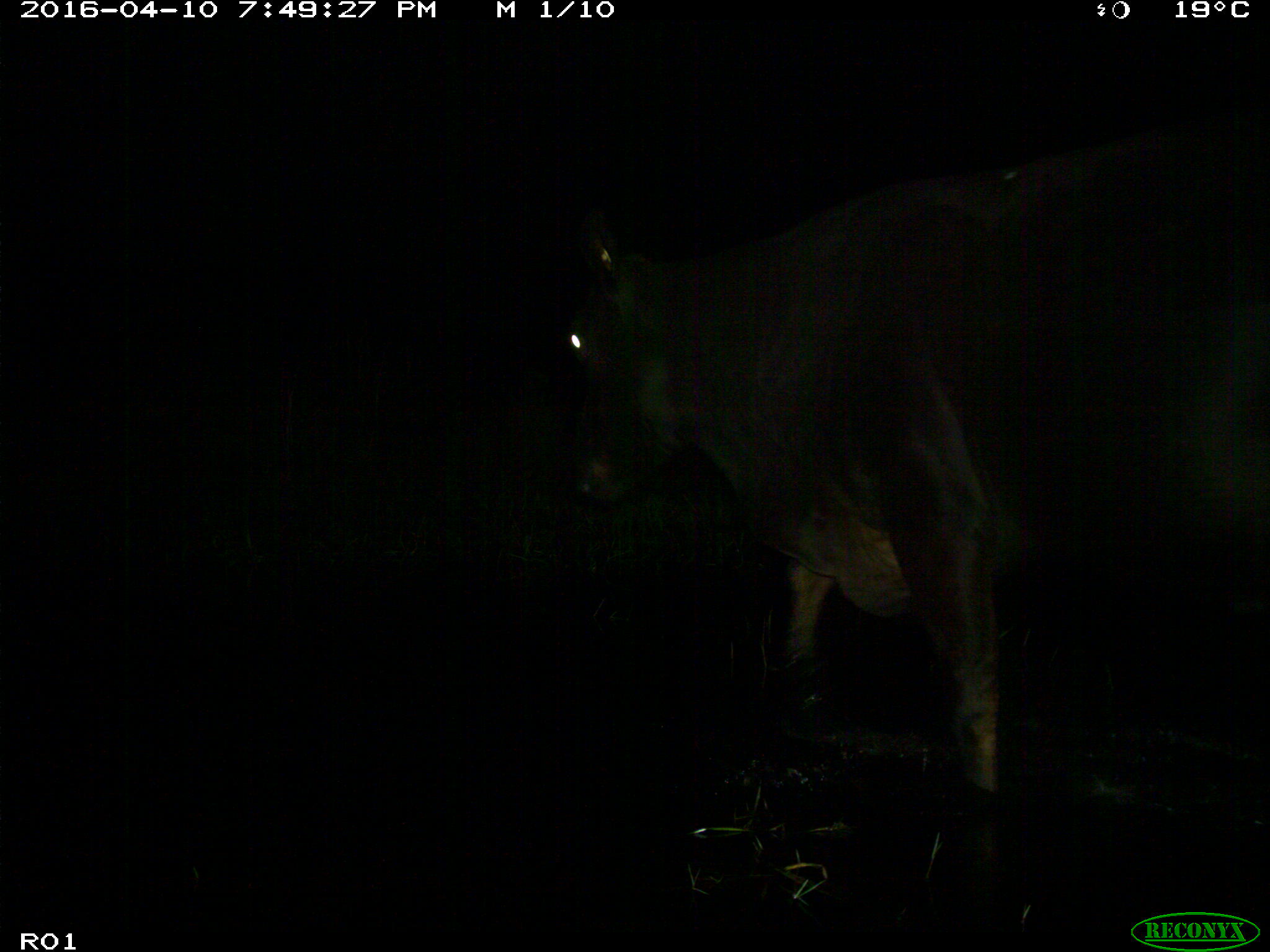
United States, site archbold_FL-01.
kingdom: Animalia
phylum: Chordata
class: Mammalia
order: Artiodactyla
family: Bovidae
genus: Bos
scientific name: Bos taurus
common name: domestic cow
Bos taurus (domestic cow).